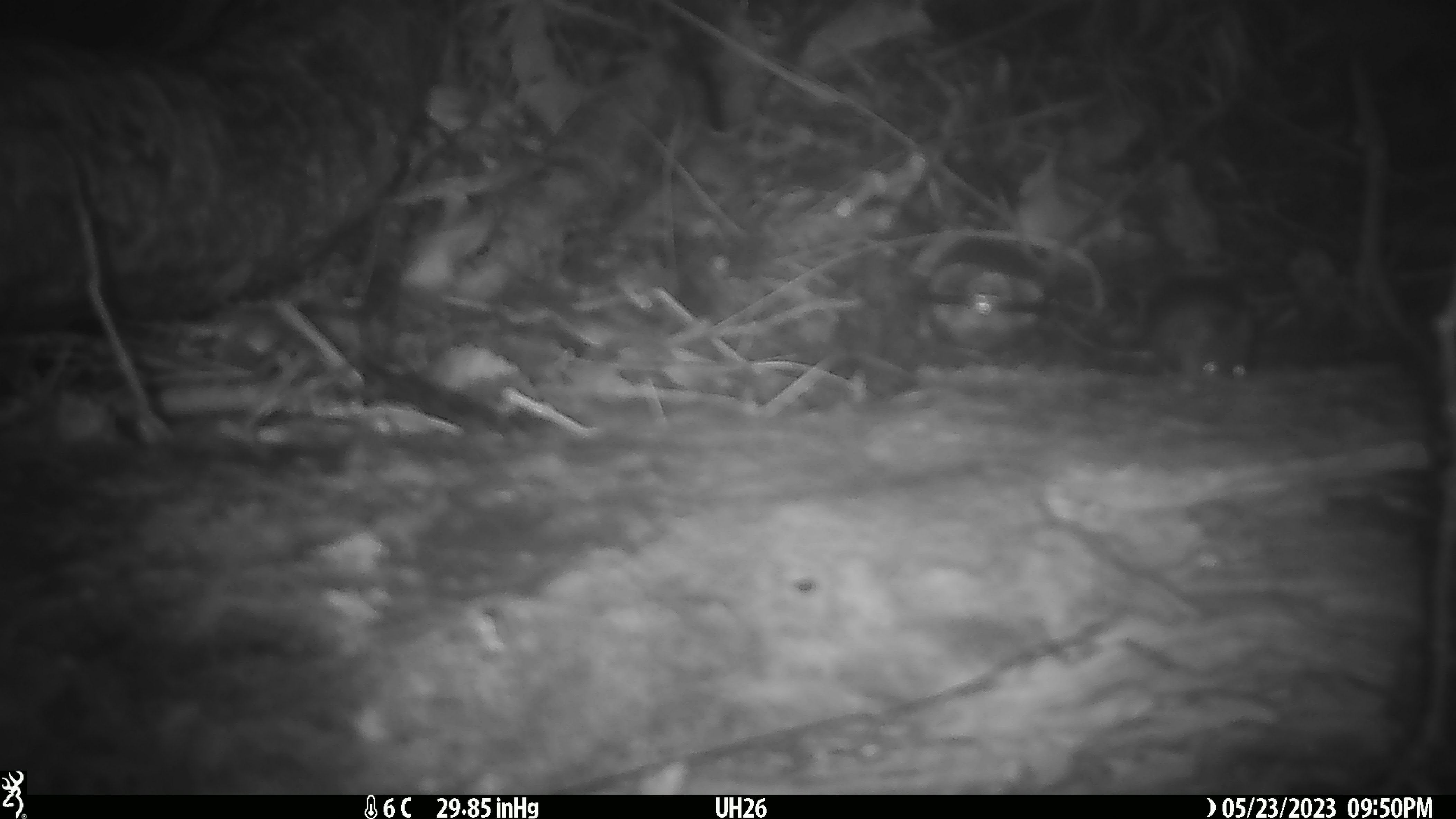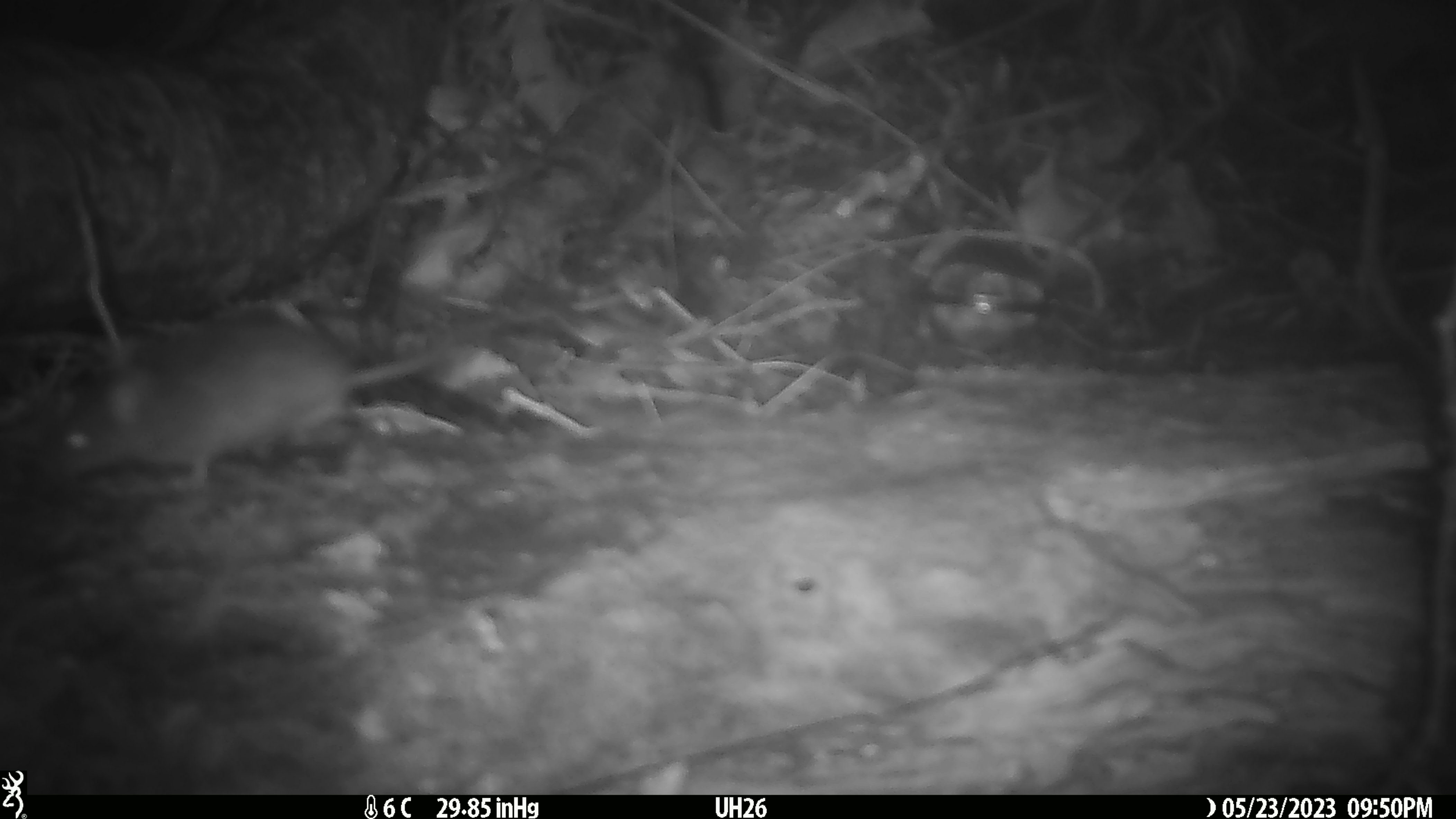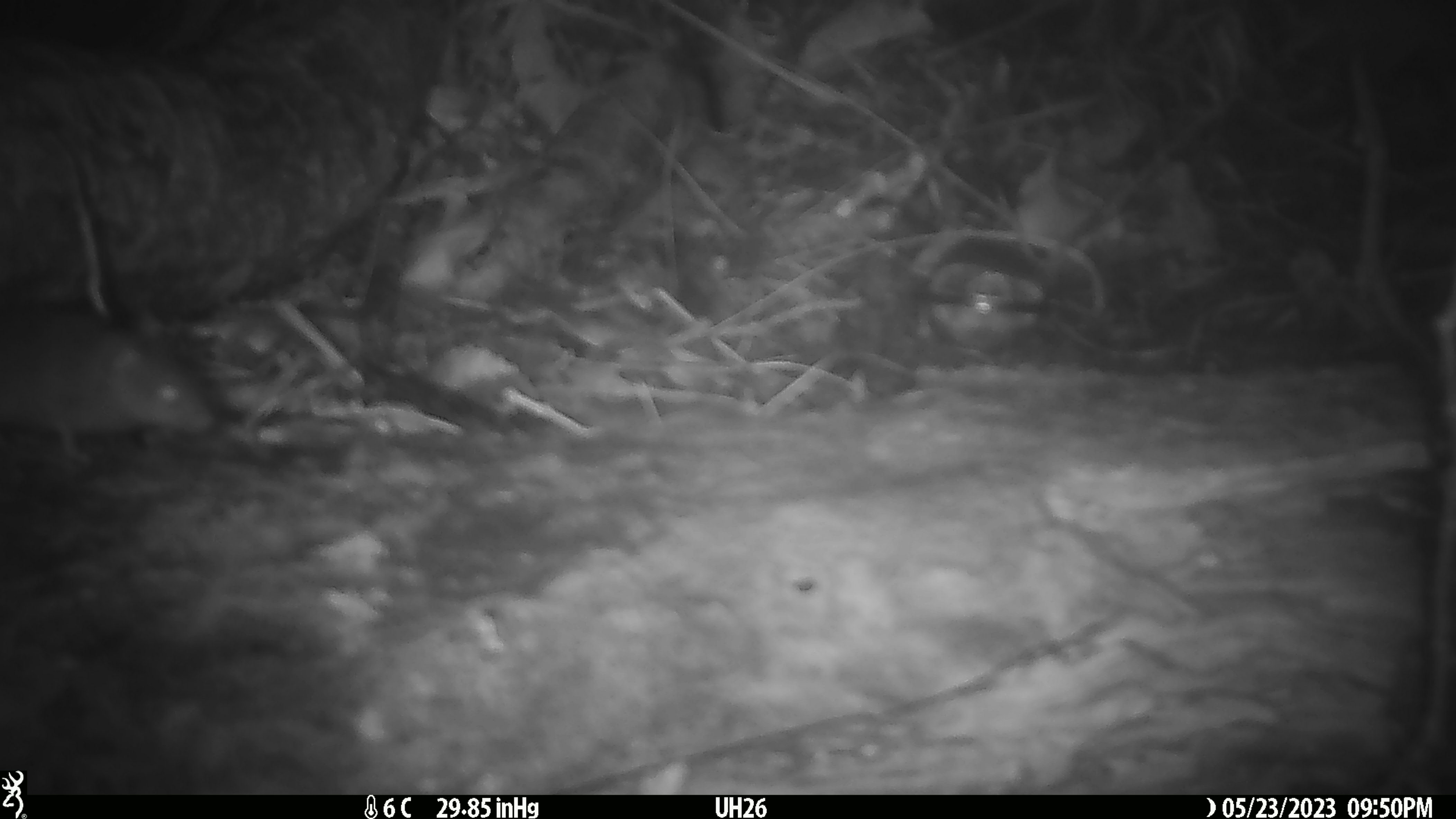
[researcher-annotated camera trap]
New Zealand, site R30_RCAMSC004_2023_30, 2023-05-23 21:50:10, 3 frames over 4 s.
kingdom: Animalia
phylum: Chordata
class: Mammalia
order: Rodentia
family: Muridae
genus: Mus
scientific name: Mus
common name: mouse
Mouse (Mus).